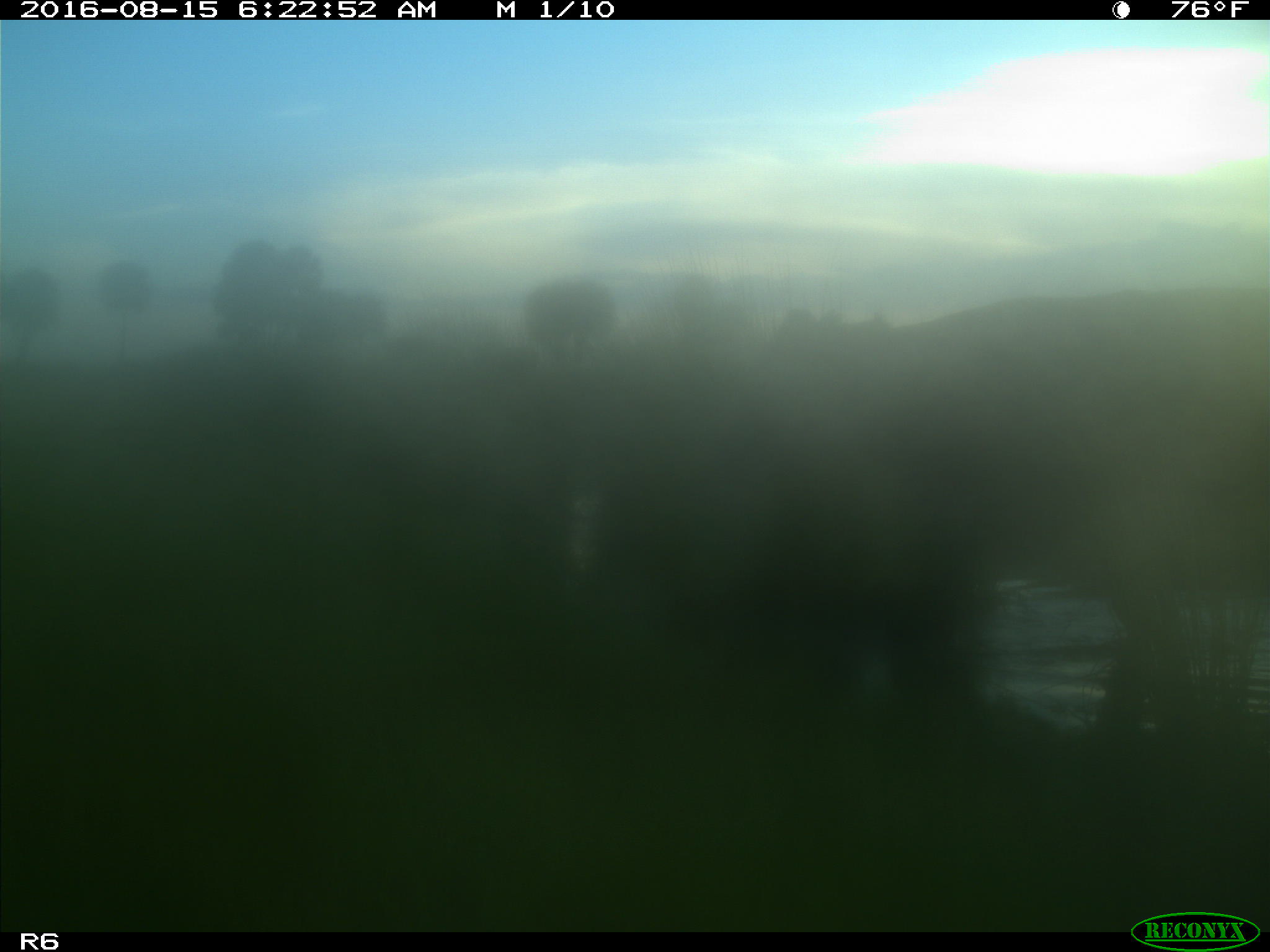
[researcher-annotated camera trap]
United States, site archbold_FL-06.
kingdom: Animalia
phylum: Chordata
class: Mammalia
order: Artiodactyla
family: Bovidae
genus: Bos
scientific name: Bos taurus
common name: domestic cow